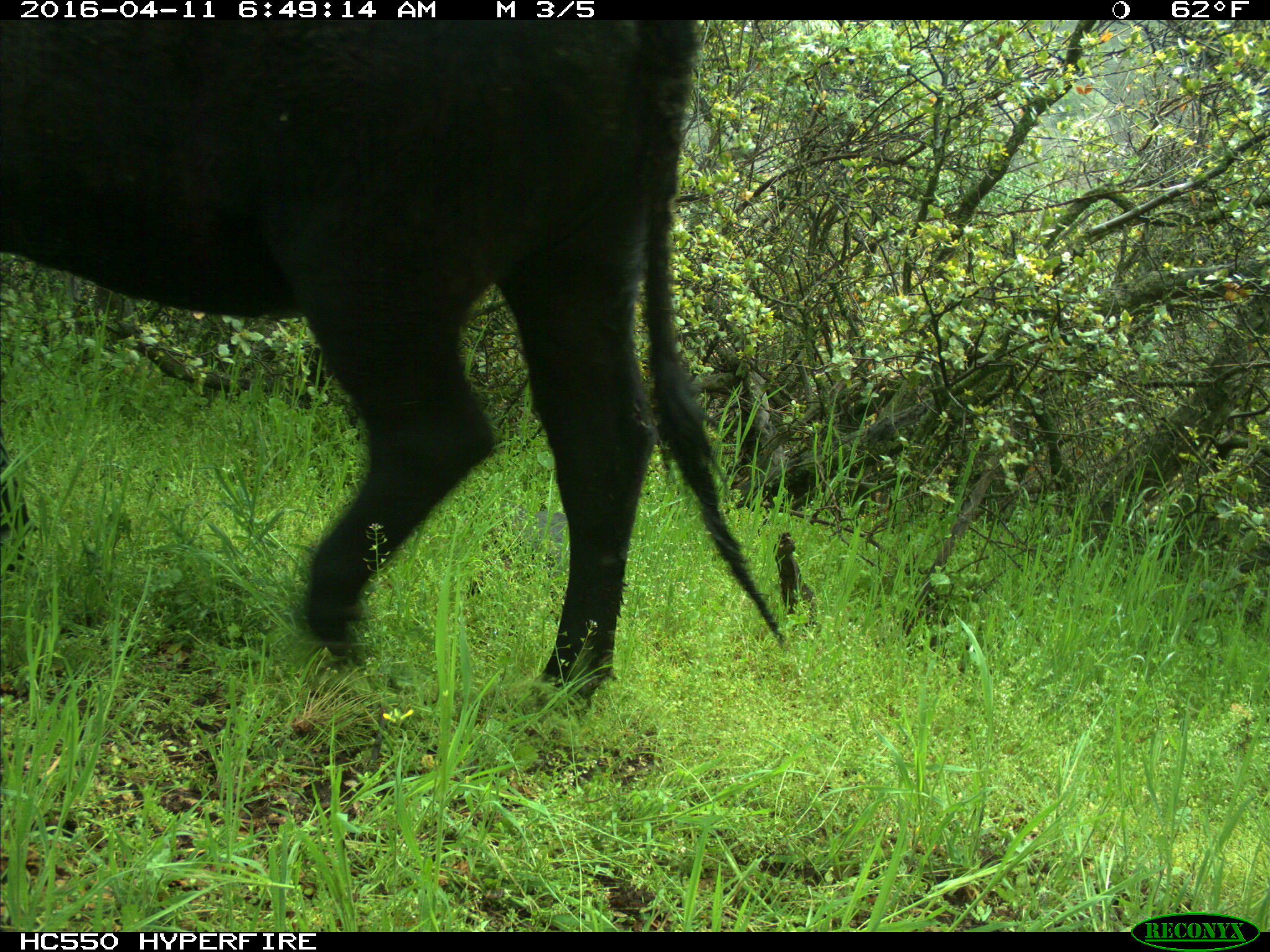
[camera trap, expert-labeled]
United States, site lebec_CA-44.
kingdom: Animalia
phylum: Chordata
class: Mammalia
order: Artiodactyla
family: Bovidae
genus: Bos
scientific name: Bos taurus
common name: domestic cow